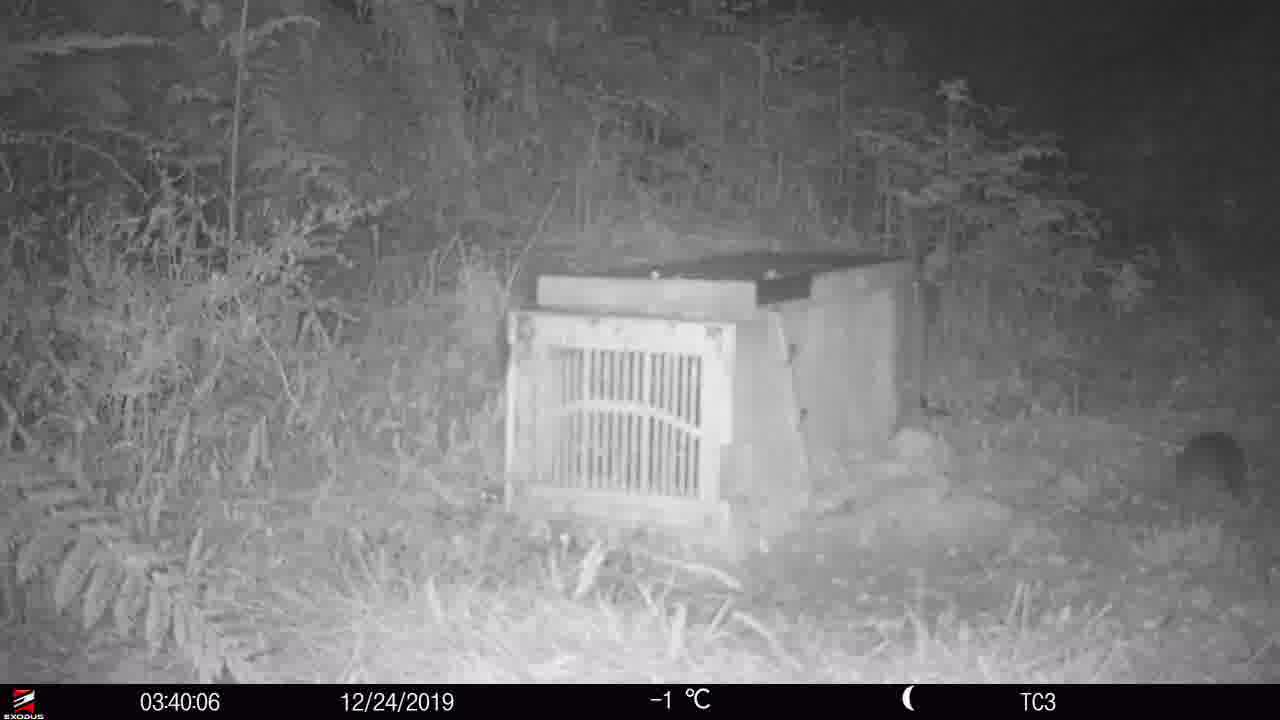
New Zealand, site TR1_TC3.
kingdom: Animalia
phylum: Chordata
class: Mammalia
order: Rodentia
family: Muridae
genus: Rattus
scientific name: Rattus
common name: rat